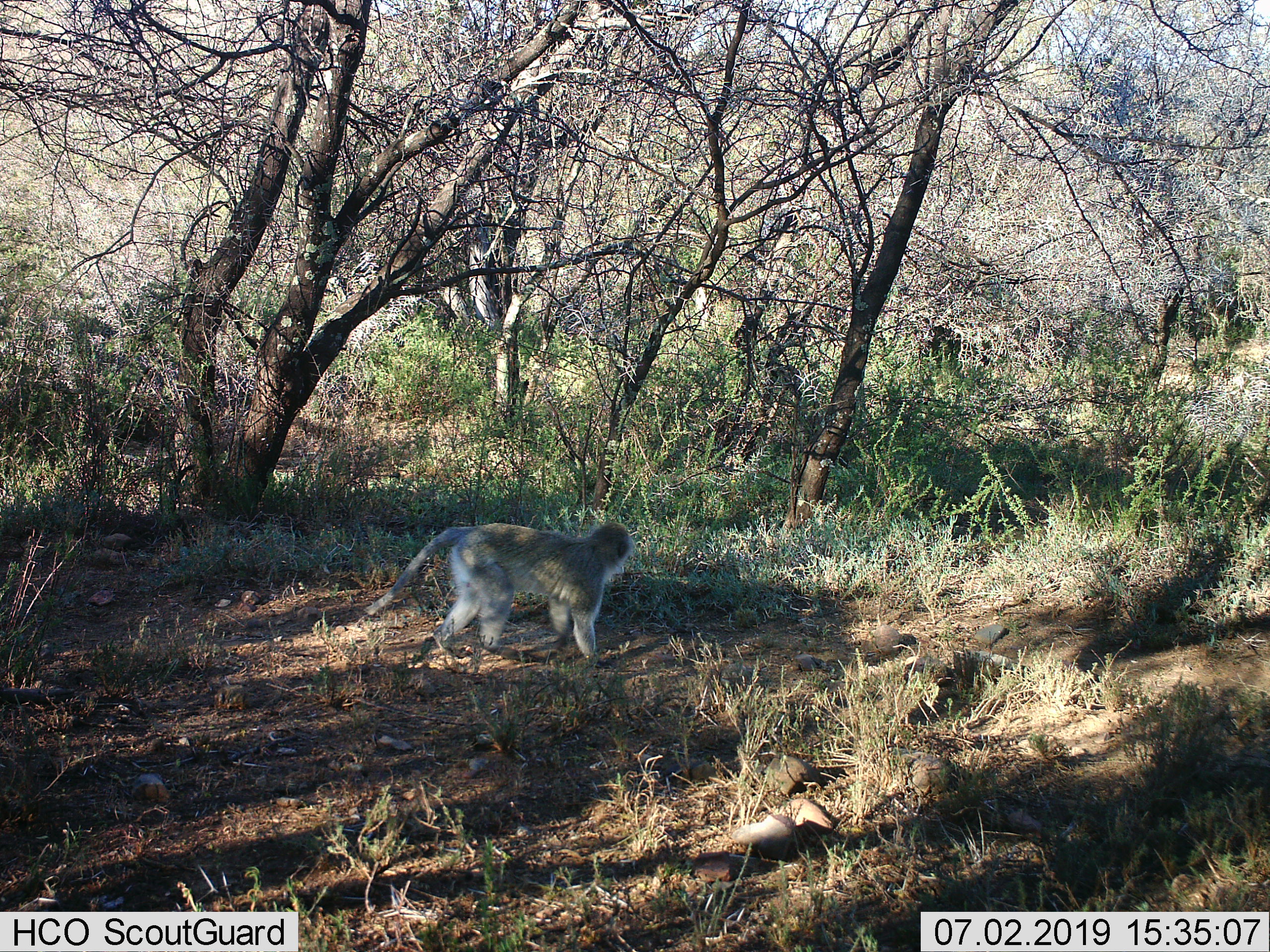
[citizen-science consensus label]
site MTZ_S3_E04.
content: unidentified animal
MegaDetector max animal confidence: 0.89